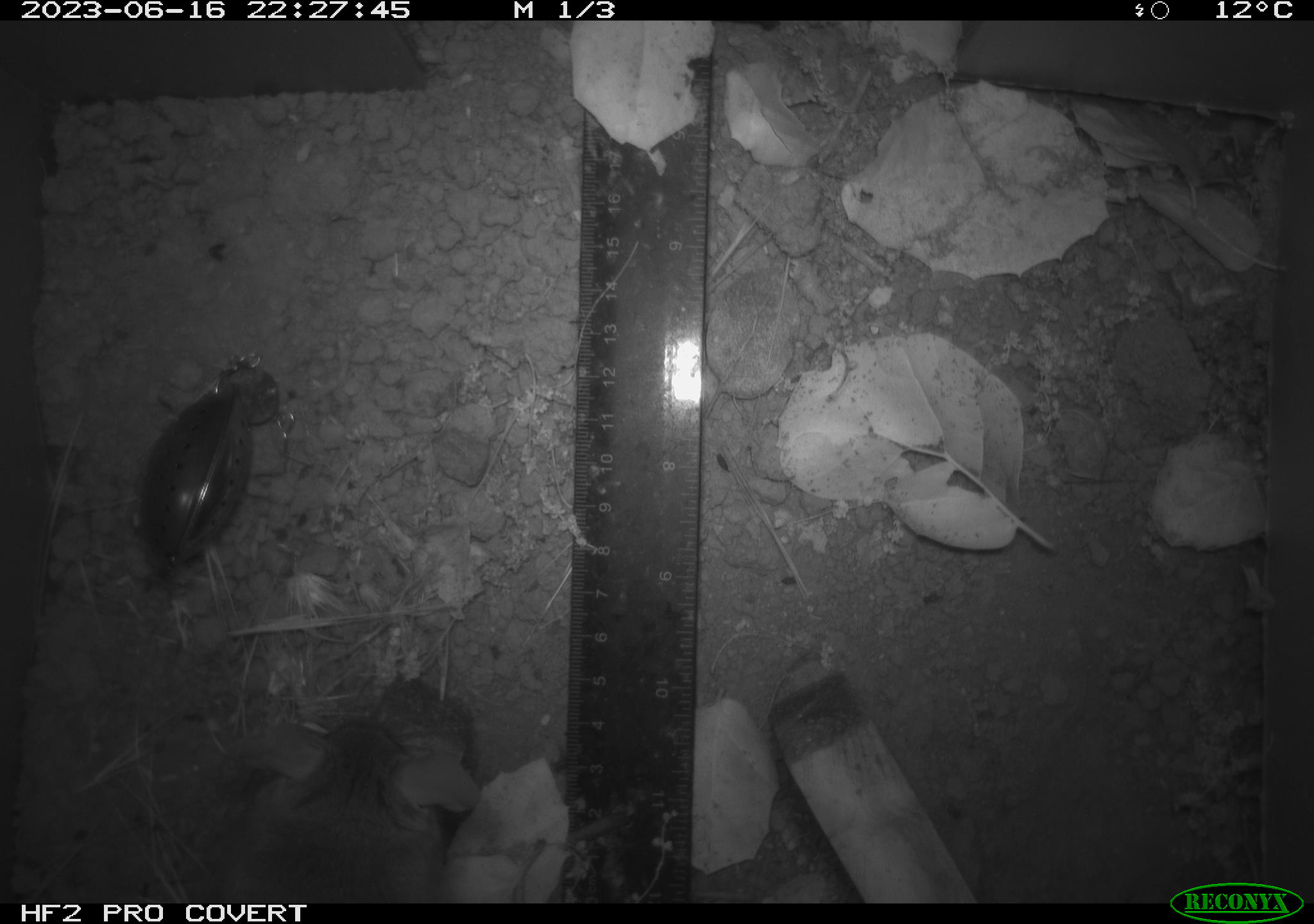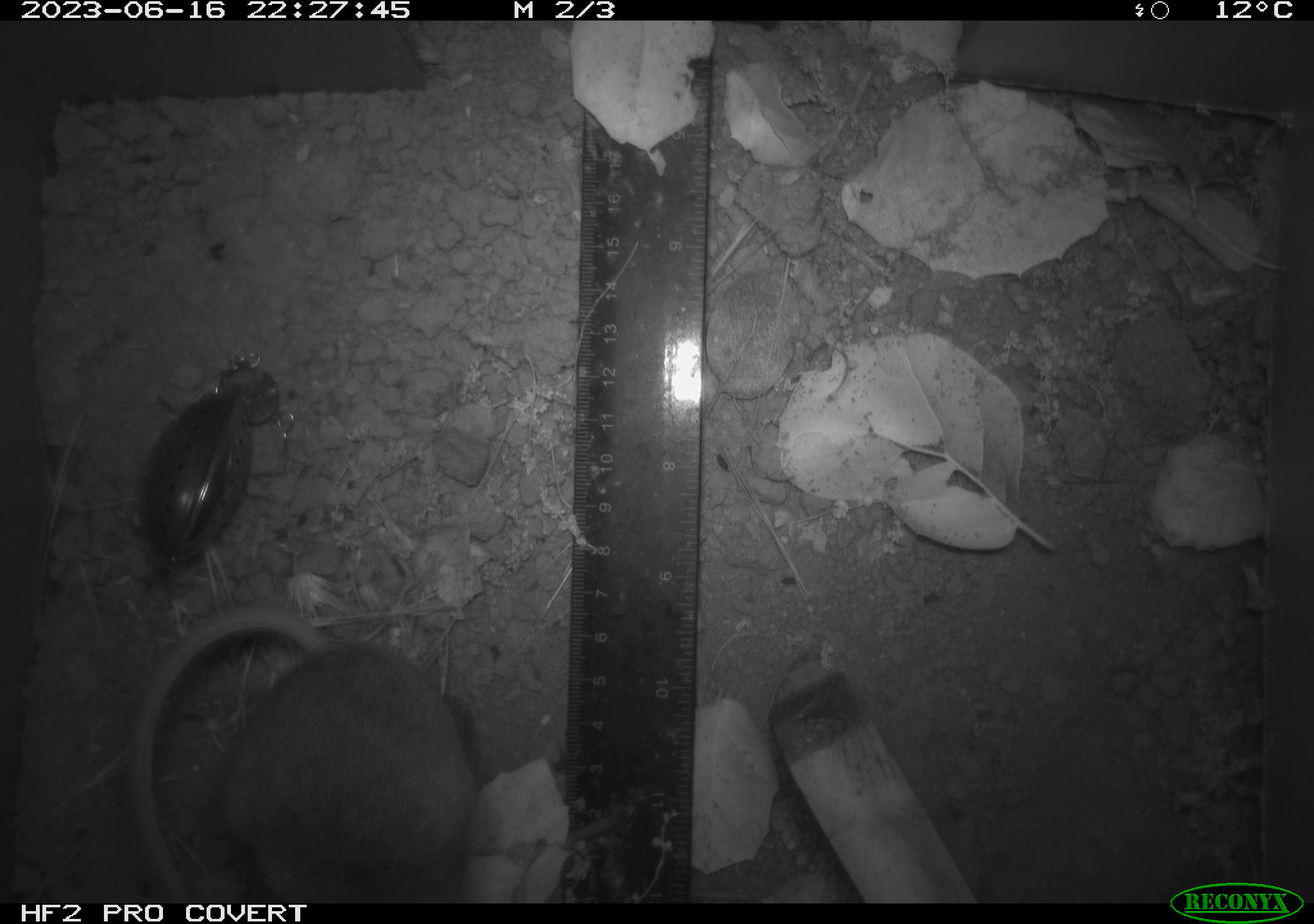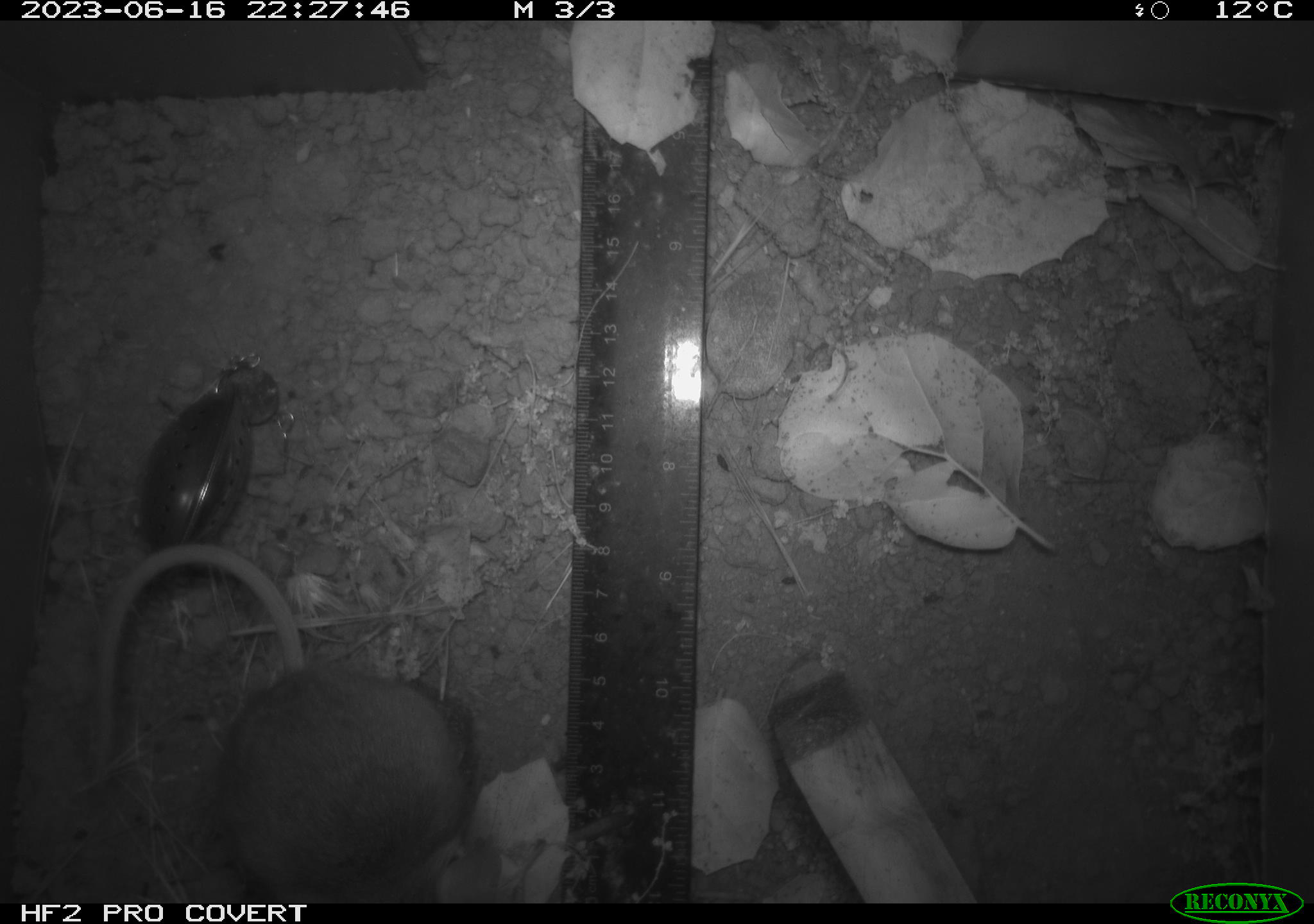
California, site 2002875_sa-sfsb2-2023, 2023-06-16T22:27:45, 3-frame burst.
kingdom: Animalia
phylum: Chordata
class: Mammalia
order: Rodentia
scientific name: Rodentia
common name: mouse species